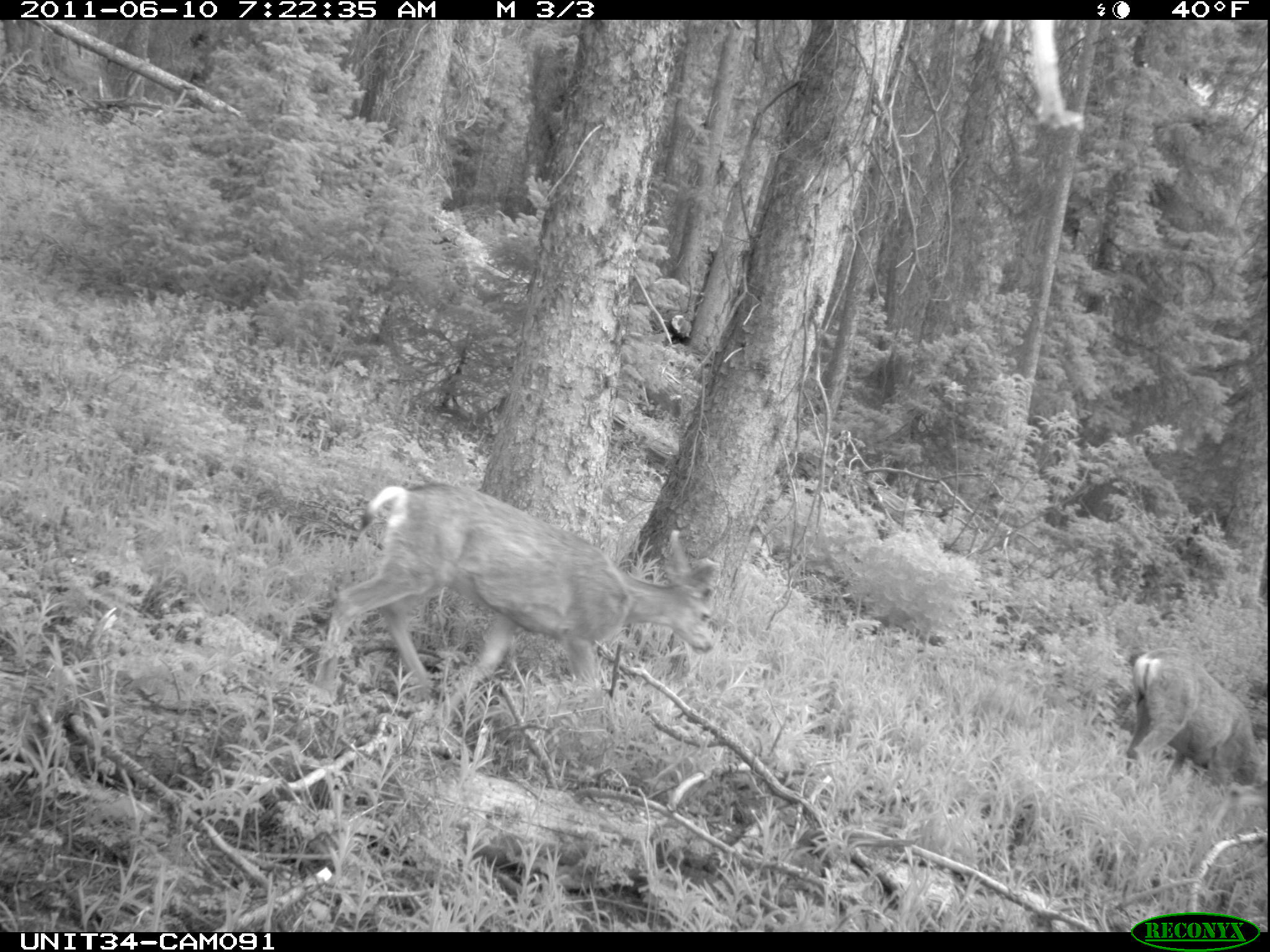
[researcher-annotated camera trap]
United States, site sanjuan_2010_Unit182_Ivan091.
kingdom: Animalia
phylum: Chordata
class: Mammalia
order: Artiodactyla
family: Cervidae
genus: Odocoileus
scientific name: Odocoileus hemionus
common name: mule deer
Odocoileus hemionus (mule deer).